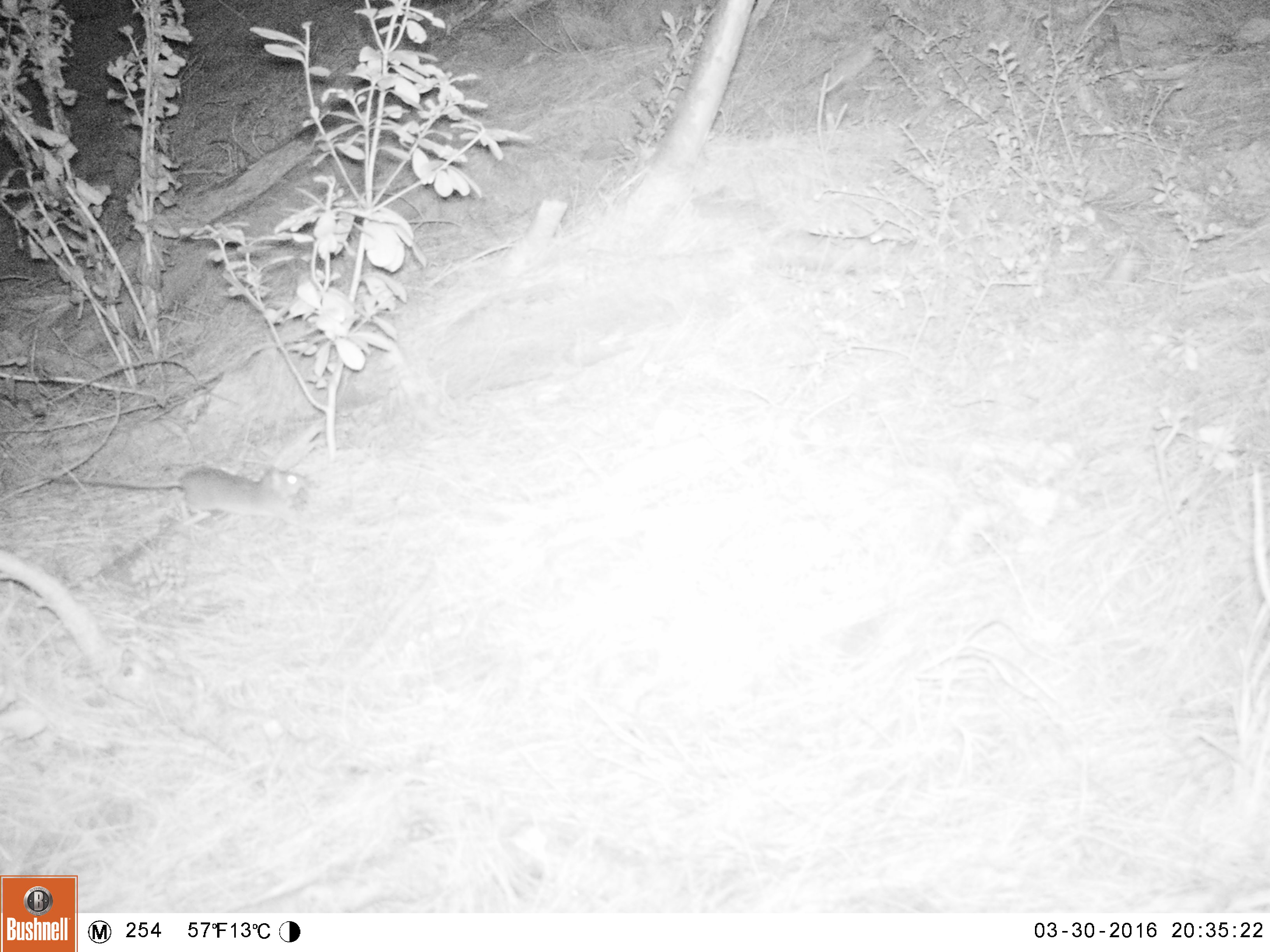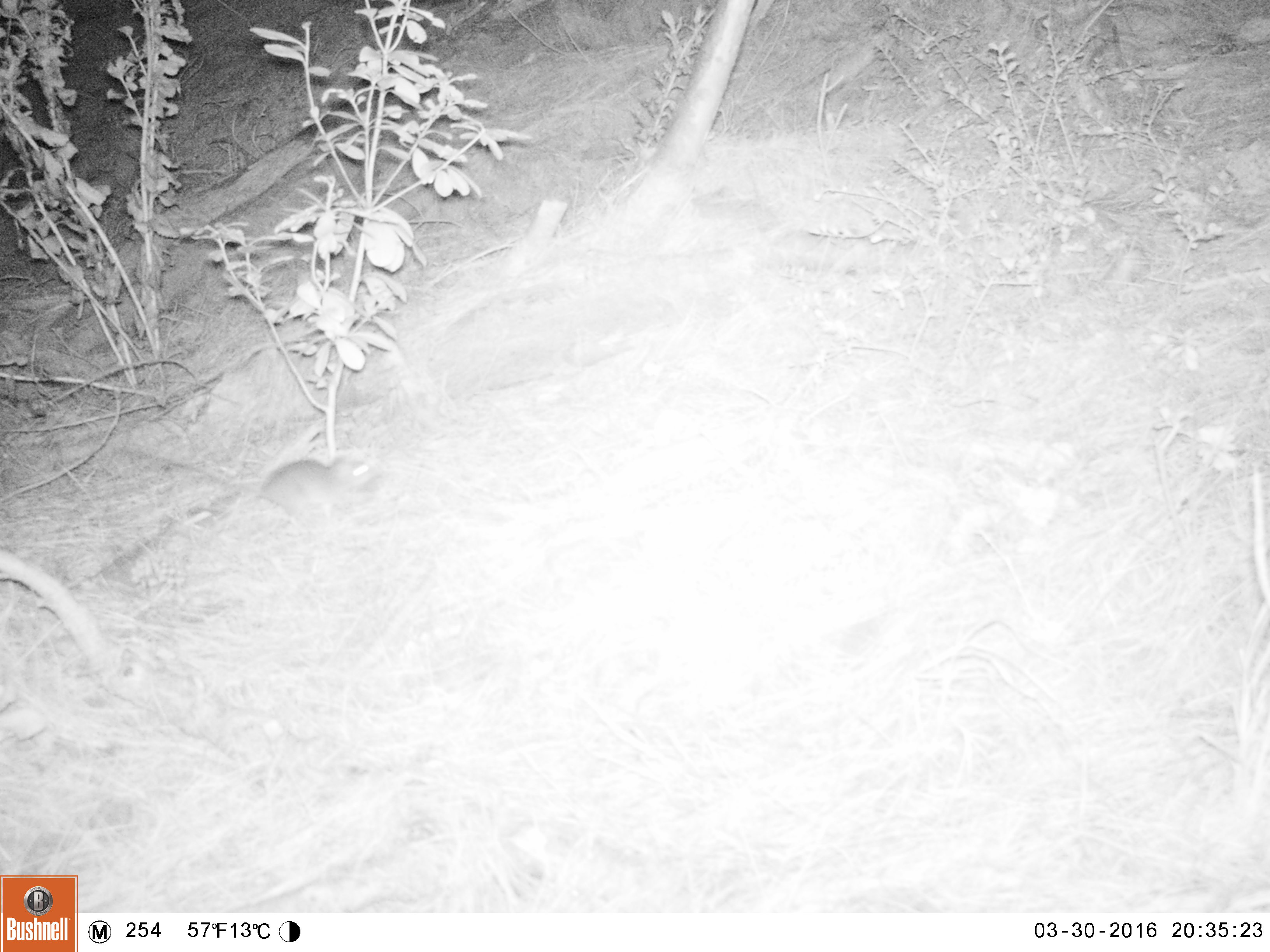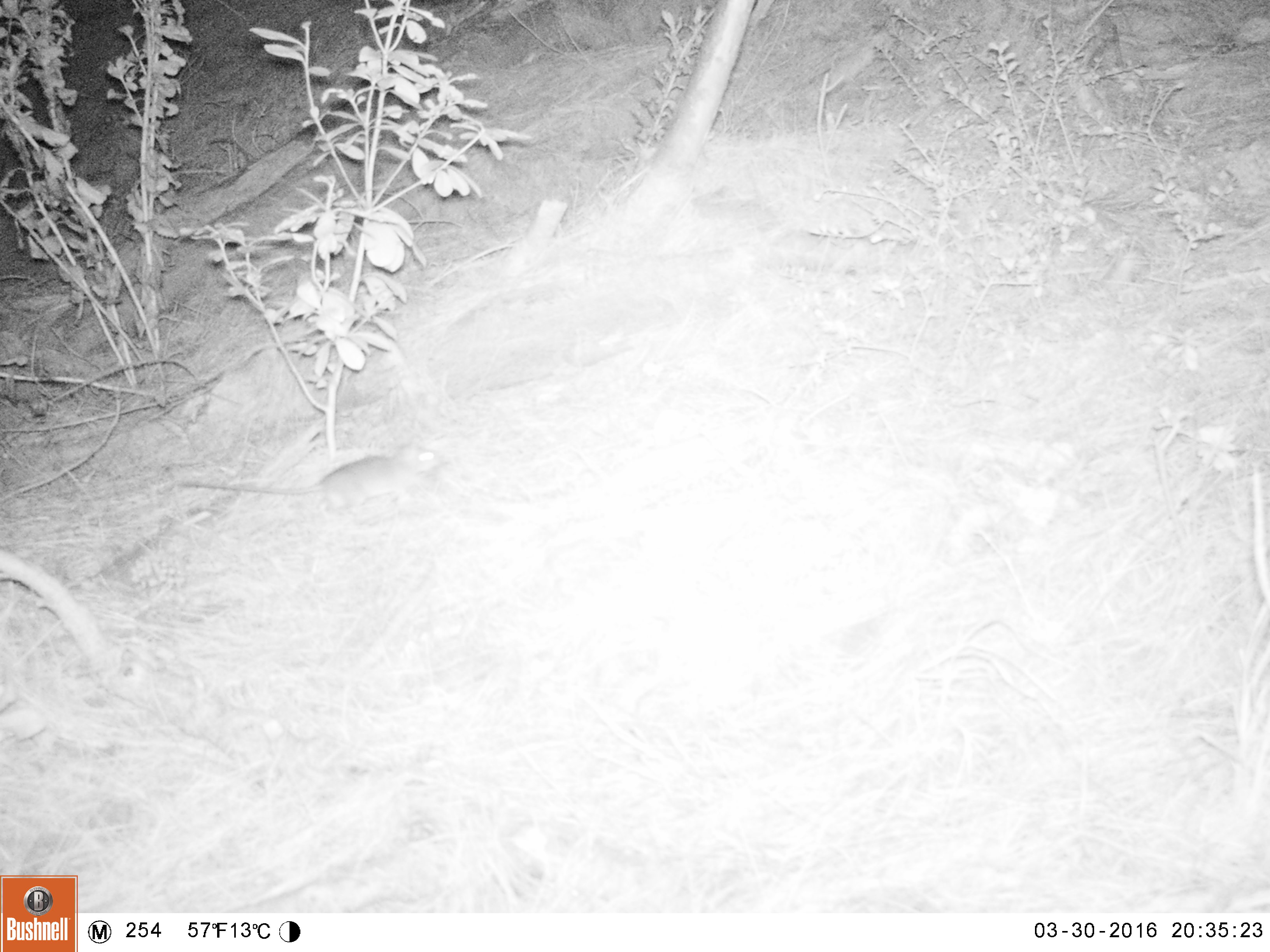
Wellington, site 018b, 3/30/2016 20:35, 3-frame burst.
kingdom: Animalia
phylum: Chordata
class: Mammalia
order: Rodentia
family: Muridae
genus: Rattus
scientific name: Rattus rattus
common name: ship rat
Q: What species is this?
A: Ship rat (Rattus rattus).